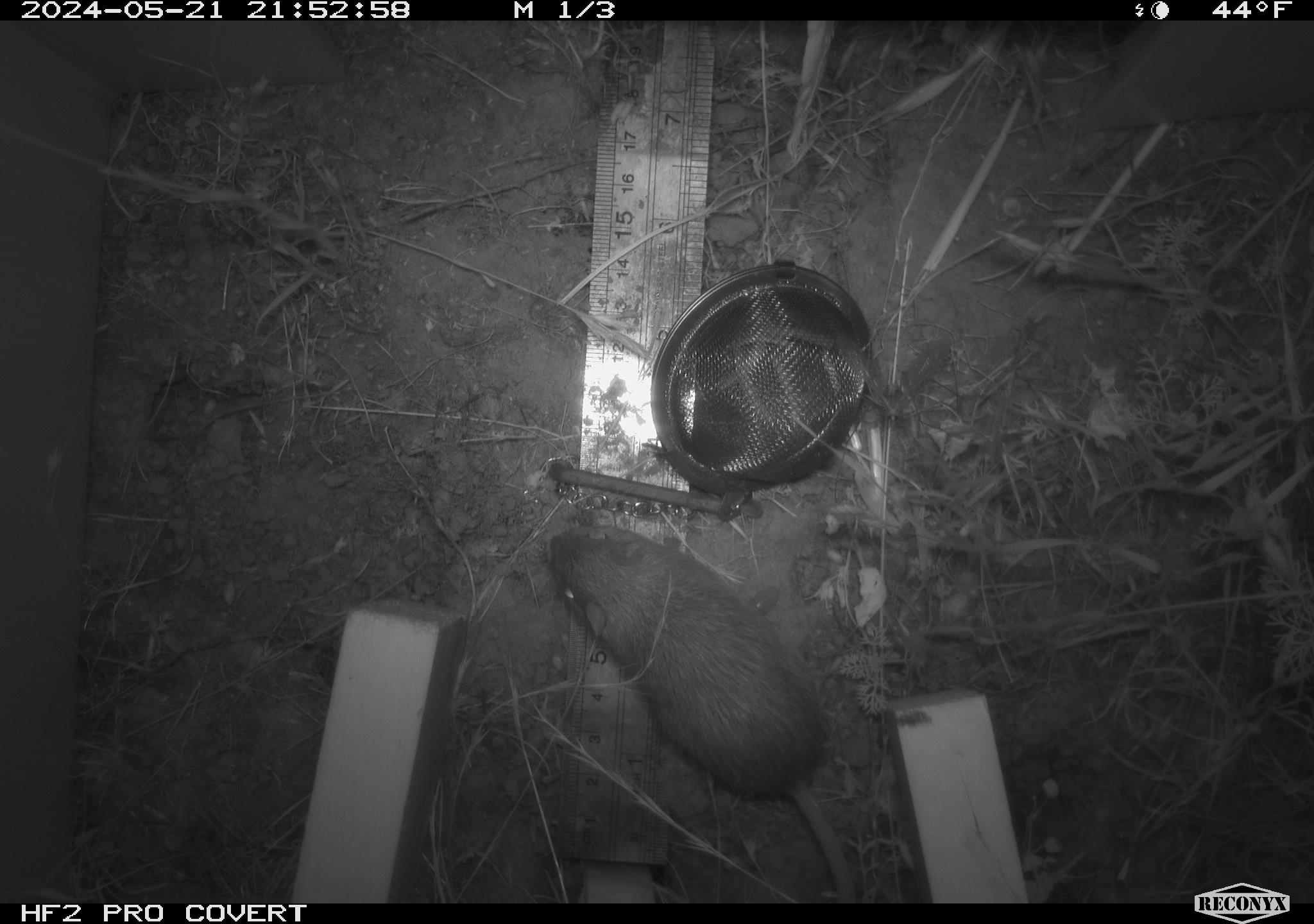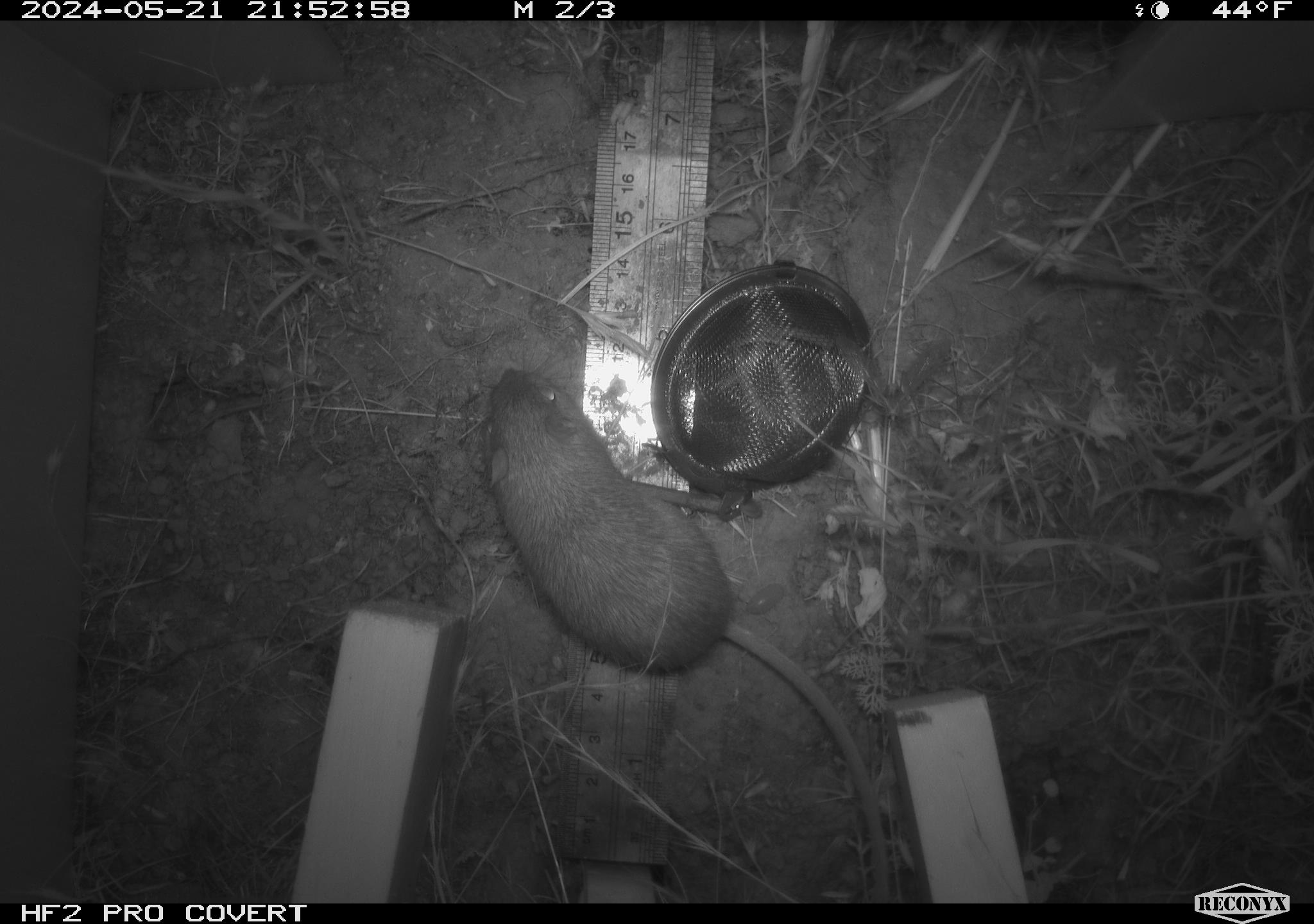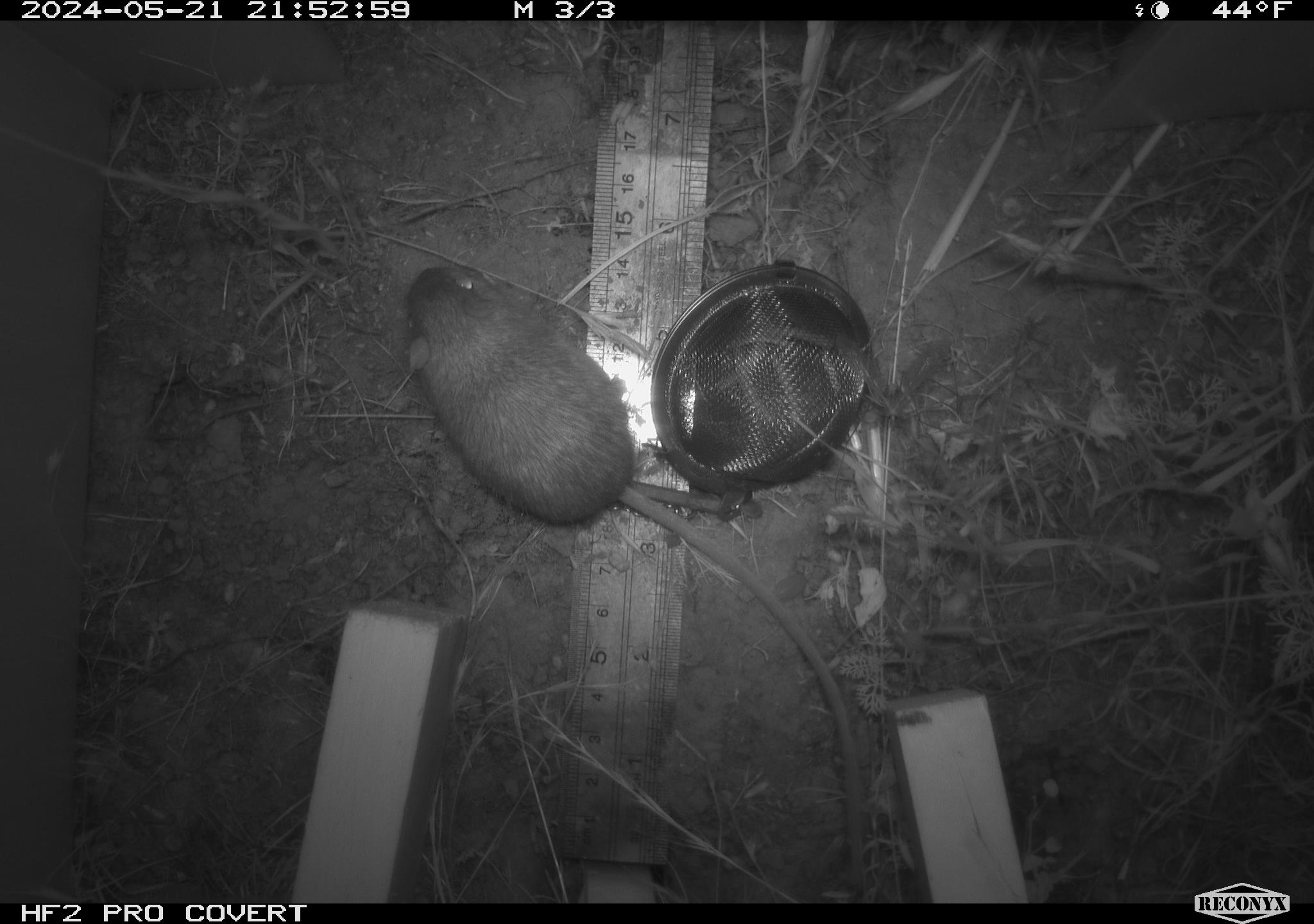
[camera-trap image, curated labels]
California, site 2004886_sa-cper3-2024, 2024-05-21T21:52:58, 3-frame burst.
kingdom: Animalia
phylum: Chordata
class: Mammalia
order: Rodentia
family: Heteromyidae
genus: Dipodomys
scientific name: Dipodomys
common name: kangaroo rats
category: dipodomys species